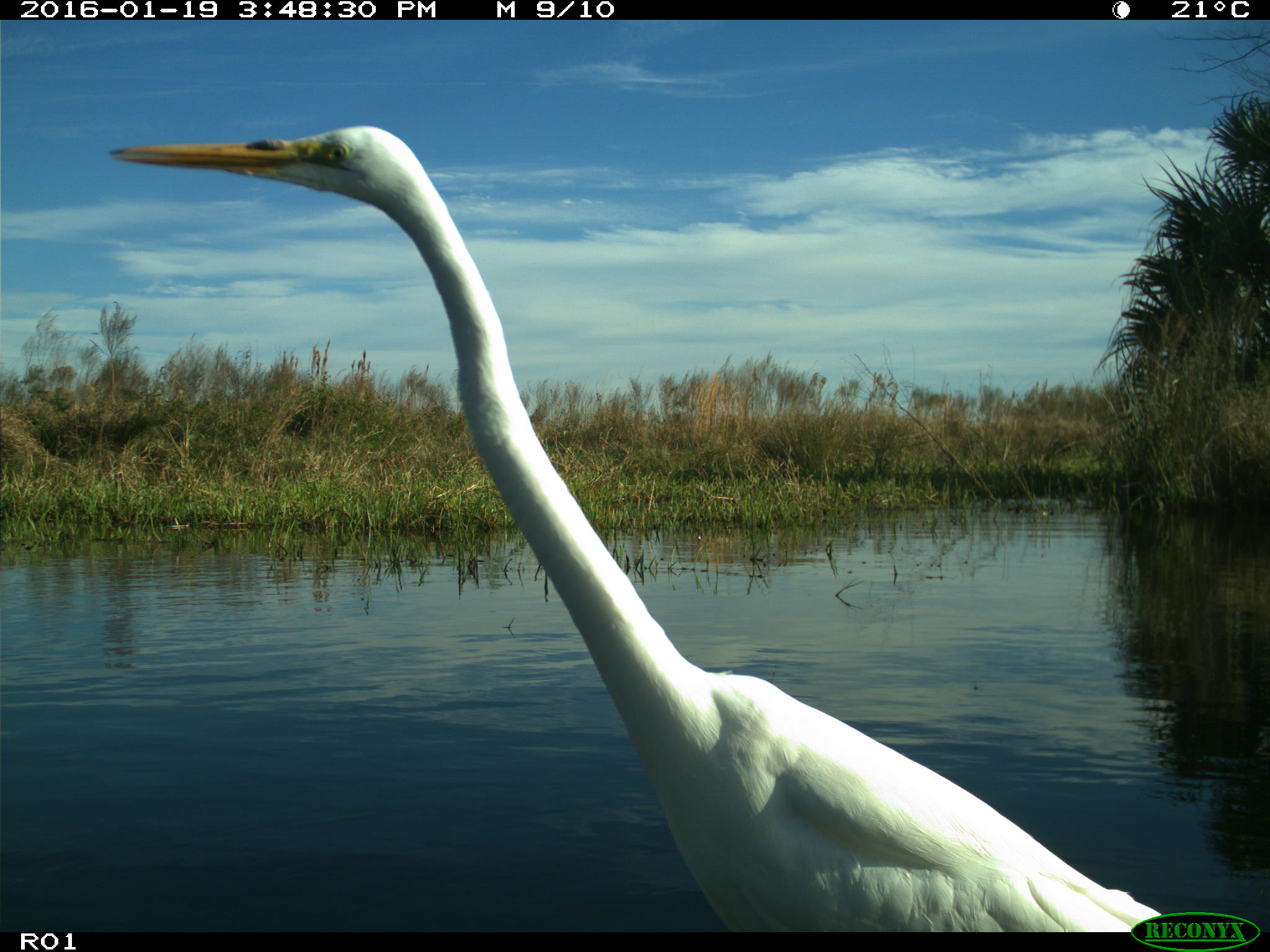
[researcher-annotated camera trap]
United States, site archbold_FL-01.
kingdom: Animalia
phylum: Chordata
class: Aves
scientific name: Aves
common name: birds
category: unidentified bird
Unidentified bird (birds) (Aves).